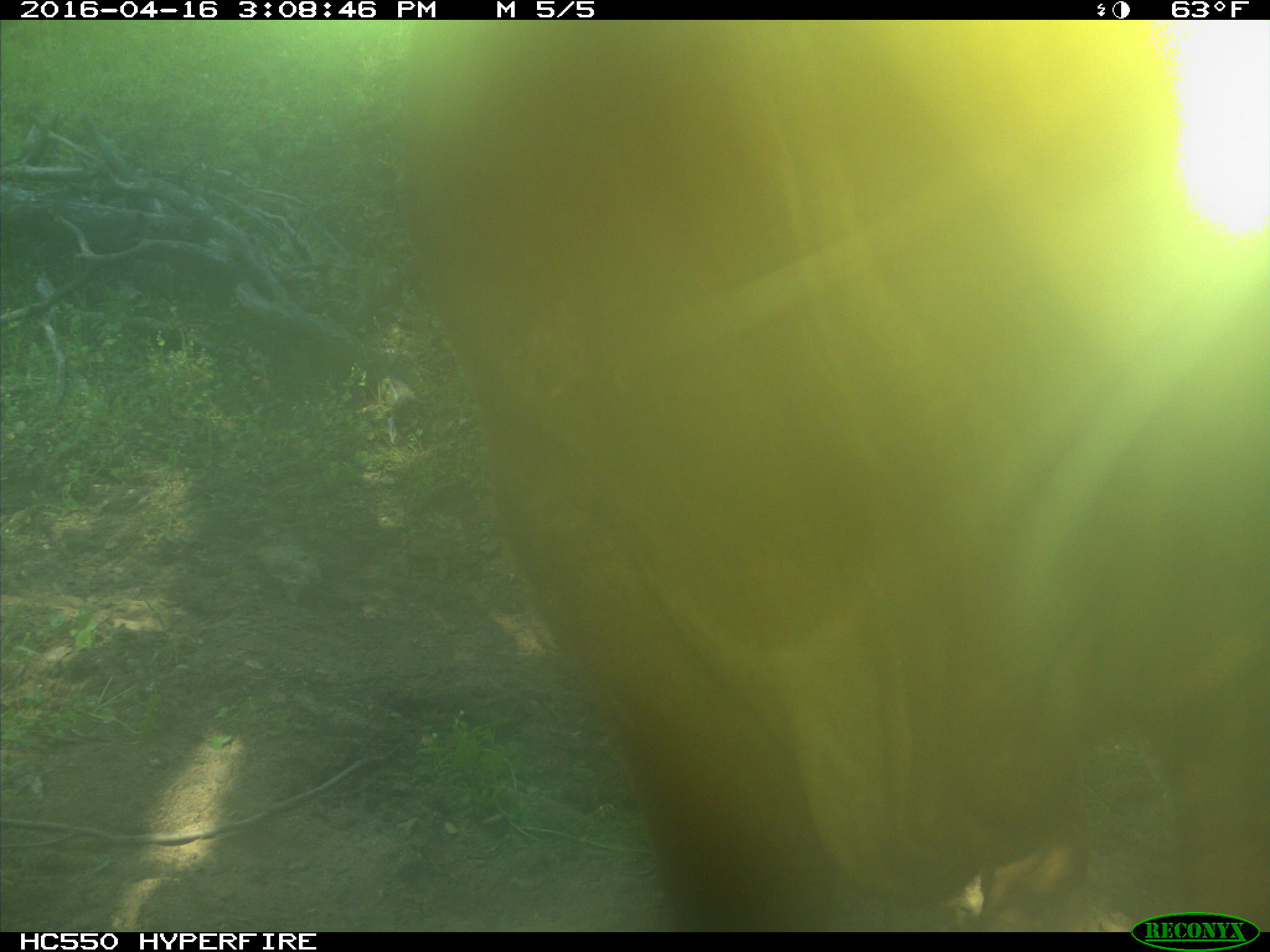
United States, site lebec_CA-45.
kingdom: Animalia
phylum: Chordata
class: Mammalia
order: Artiodactyla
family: Bovidae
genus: Bos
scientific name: Bos taurus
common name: domestic cow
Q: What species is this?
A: Bos taurus (domestic cow).